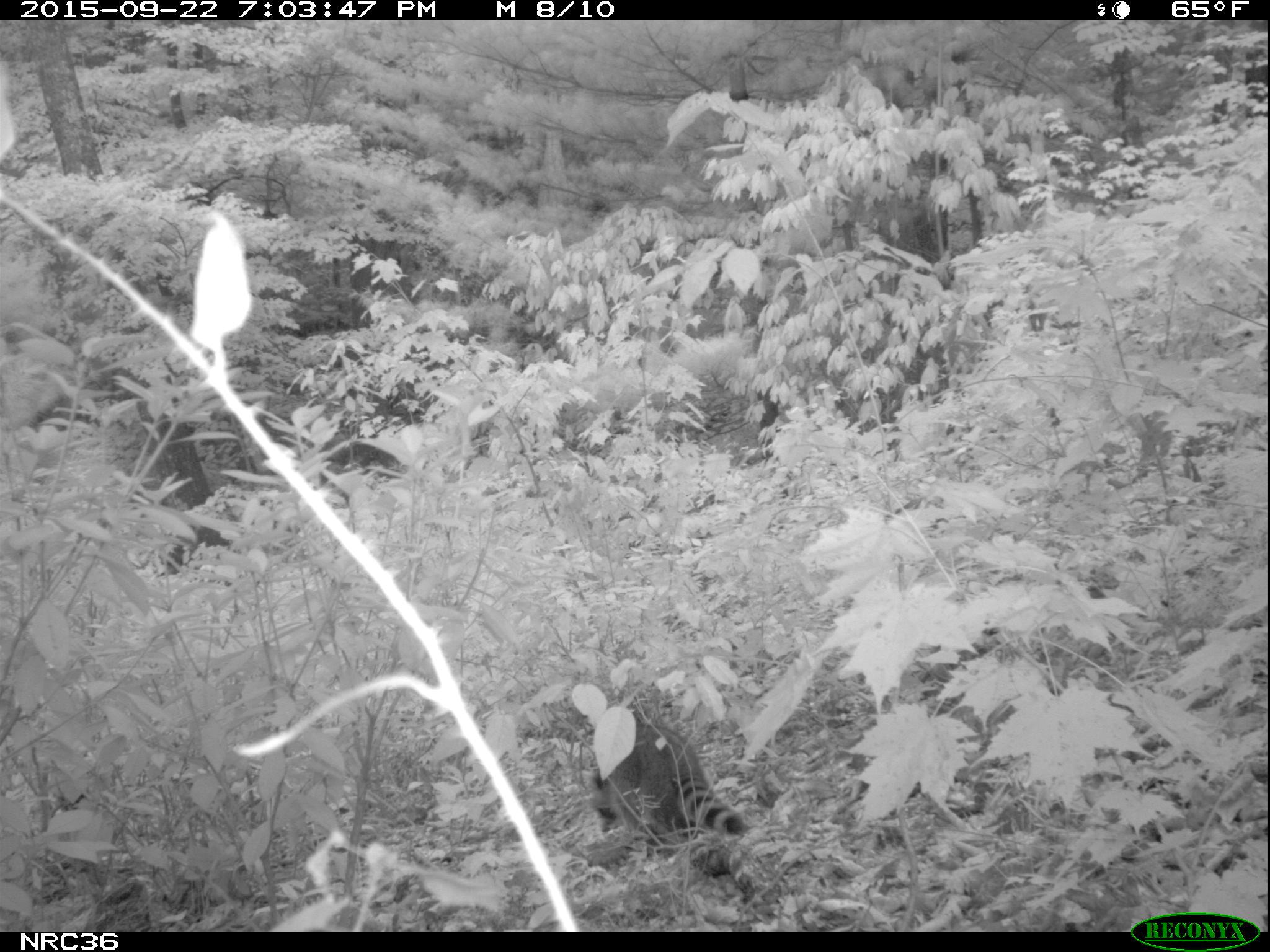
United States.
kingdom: Animalia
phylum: Chordata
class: Mammalia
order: Carnivora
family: Procyonidae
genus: Procyon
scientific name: Procyon lotor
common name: northern raccoon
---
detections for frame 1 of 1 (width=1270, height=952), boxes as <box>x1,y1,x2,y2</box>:
Northern Raccoon: <box>578,705,766,855</box>